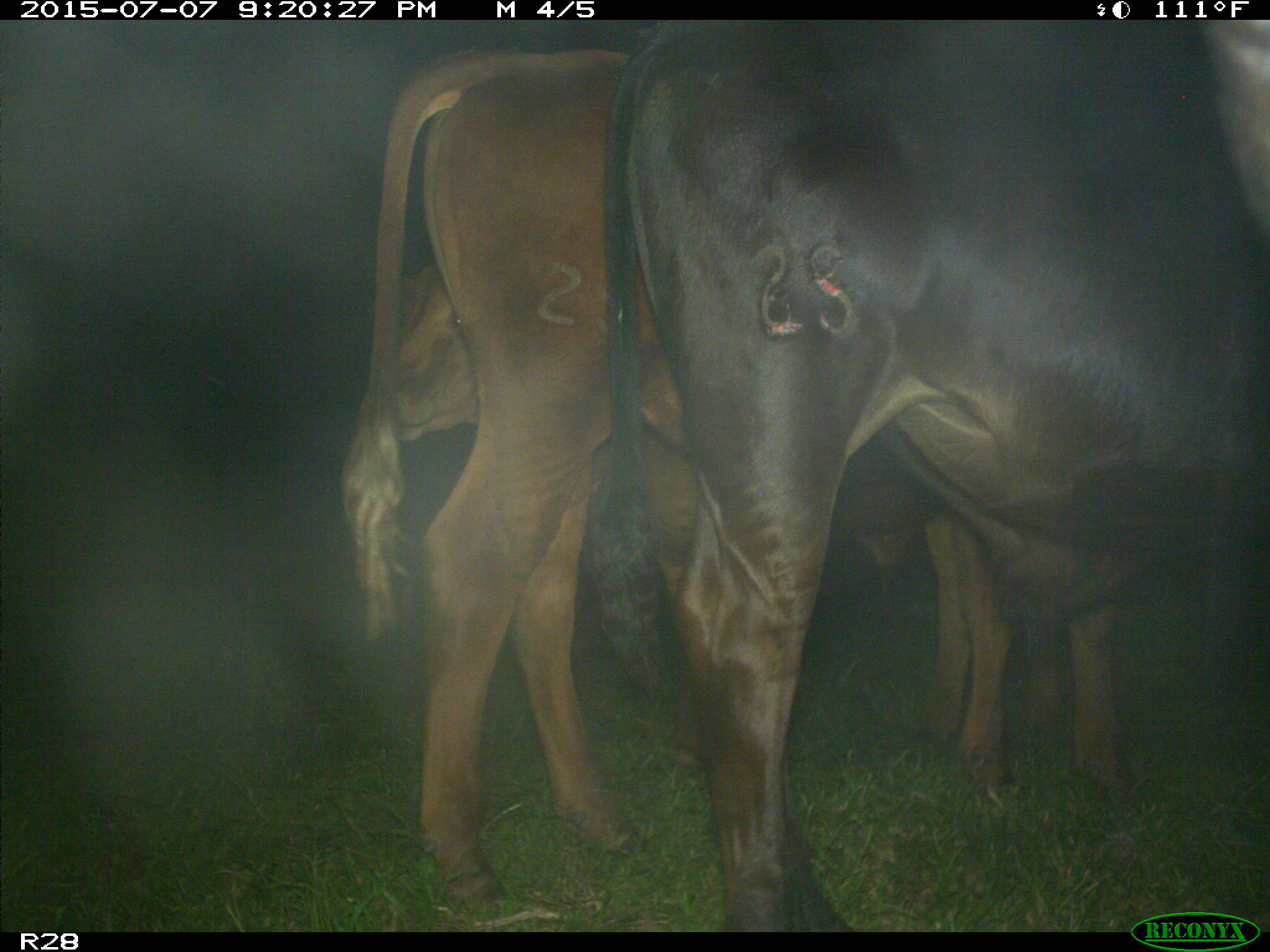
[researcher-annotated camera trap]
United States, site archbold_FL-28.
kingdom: Animalia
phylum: Chordata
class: Mammalia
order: Artiodactyla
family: Bovidae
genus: Bos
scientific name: Bos taurus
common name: domestic cow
Bos taurus (domestic cow).